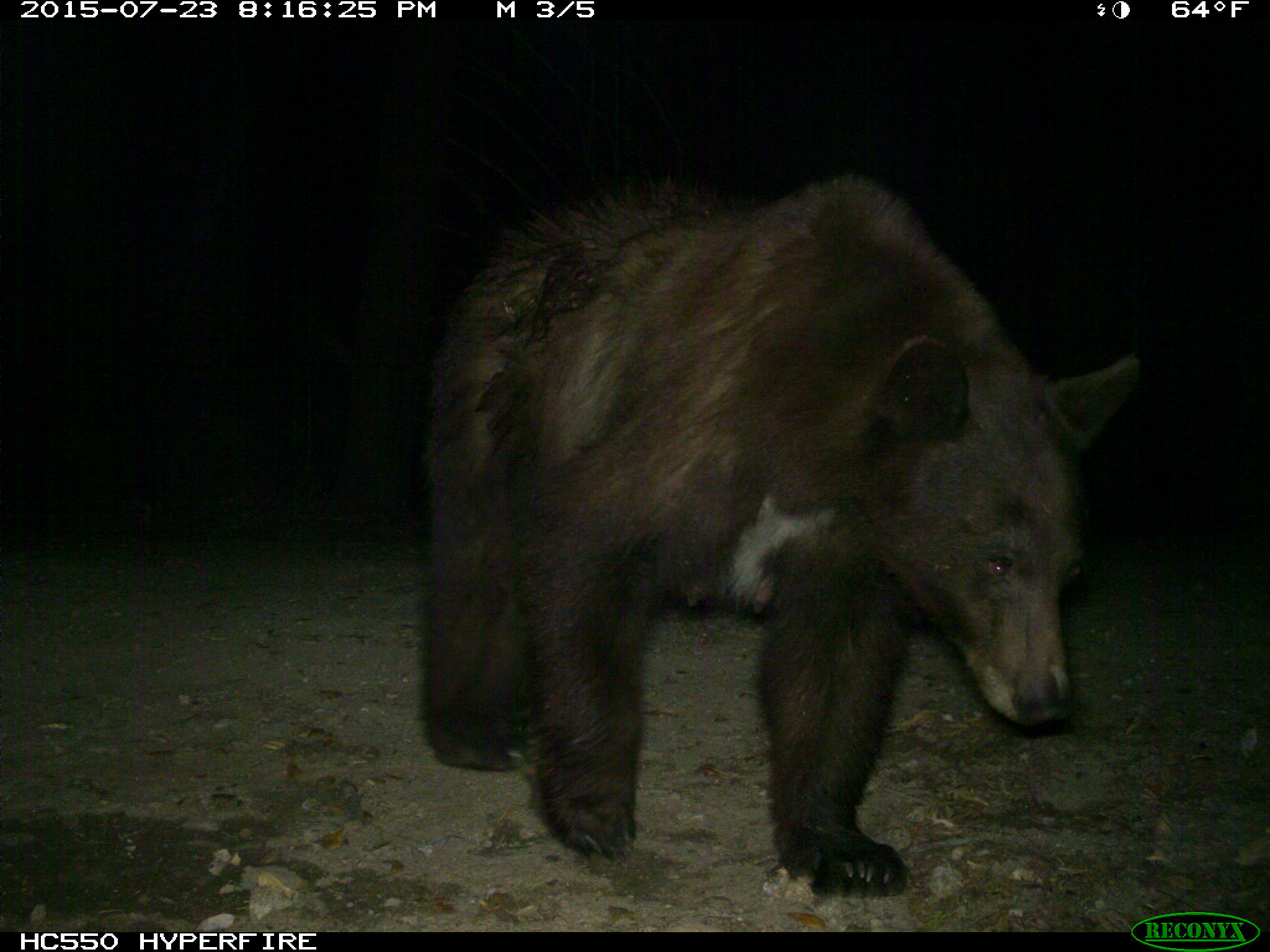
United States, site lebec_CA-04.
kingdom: Animalia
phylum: Chordata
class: Mammalia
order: Carnivora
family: Ursidae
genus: Ursus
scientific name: Ursus americanus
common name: american black bear